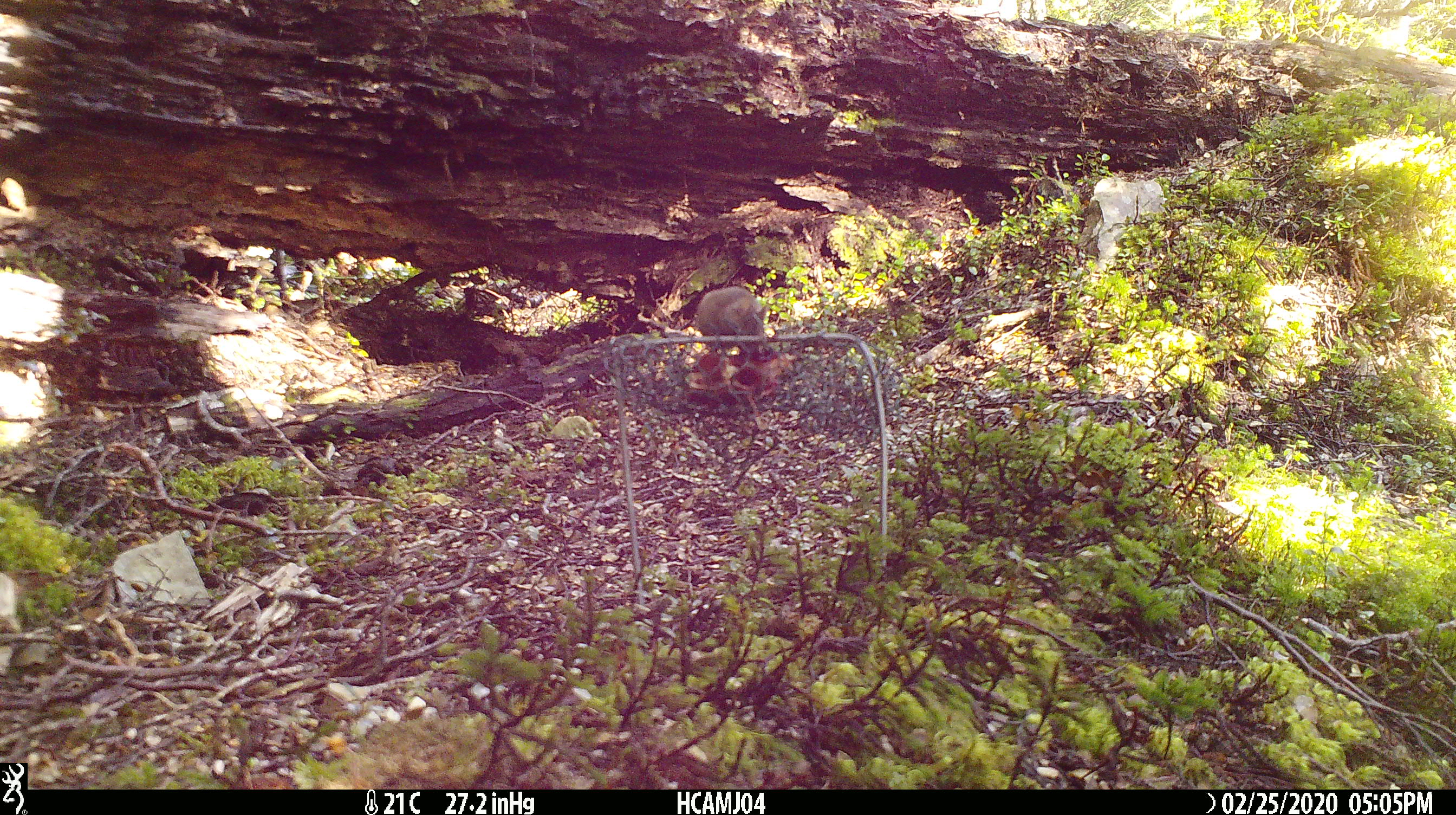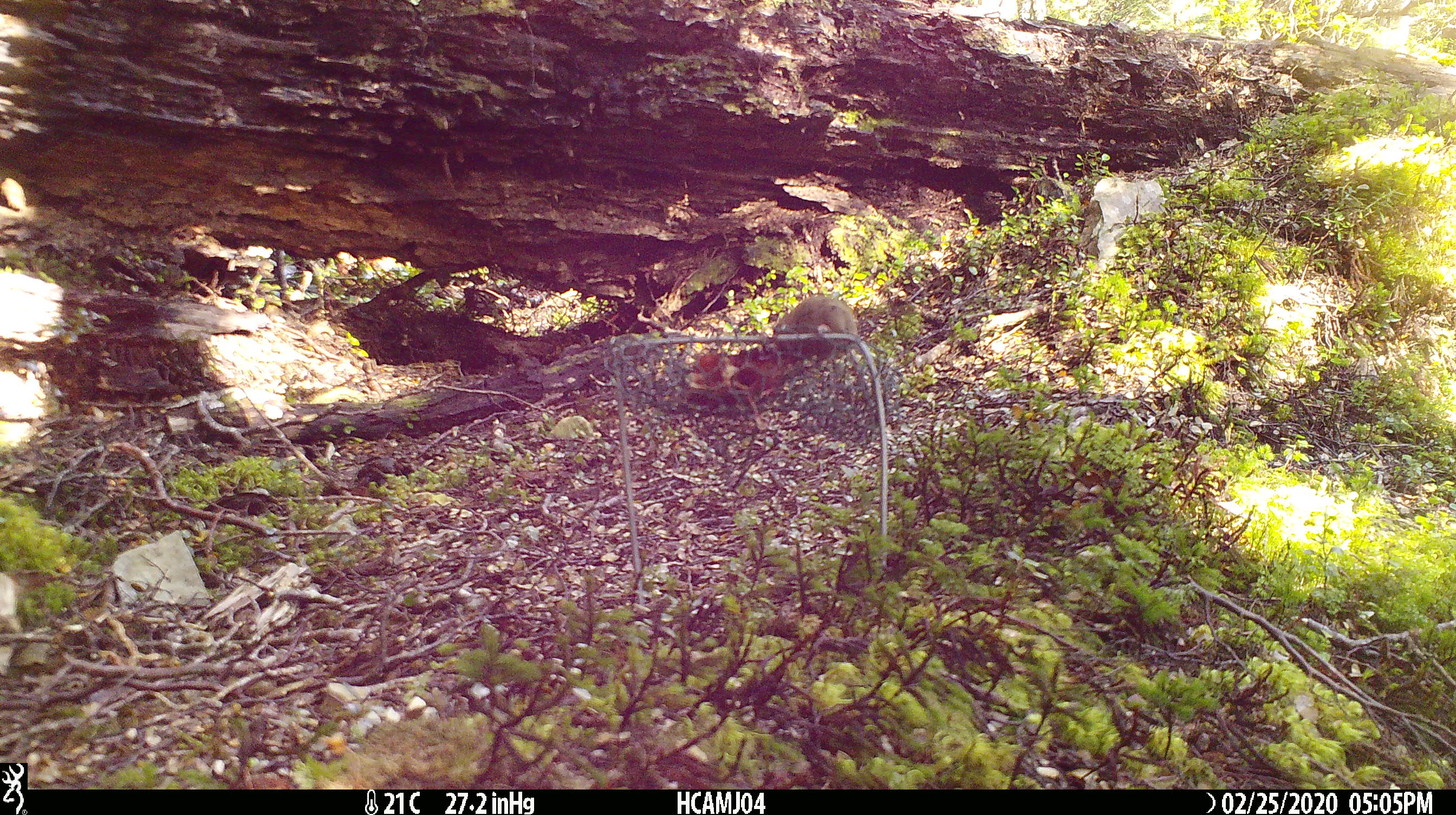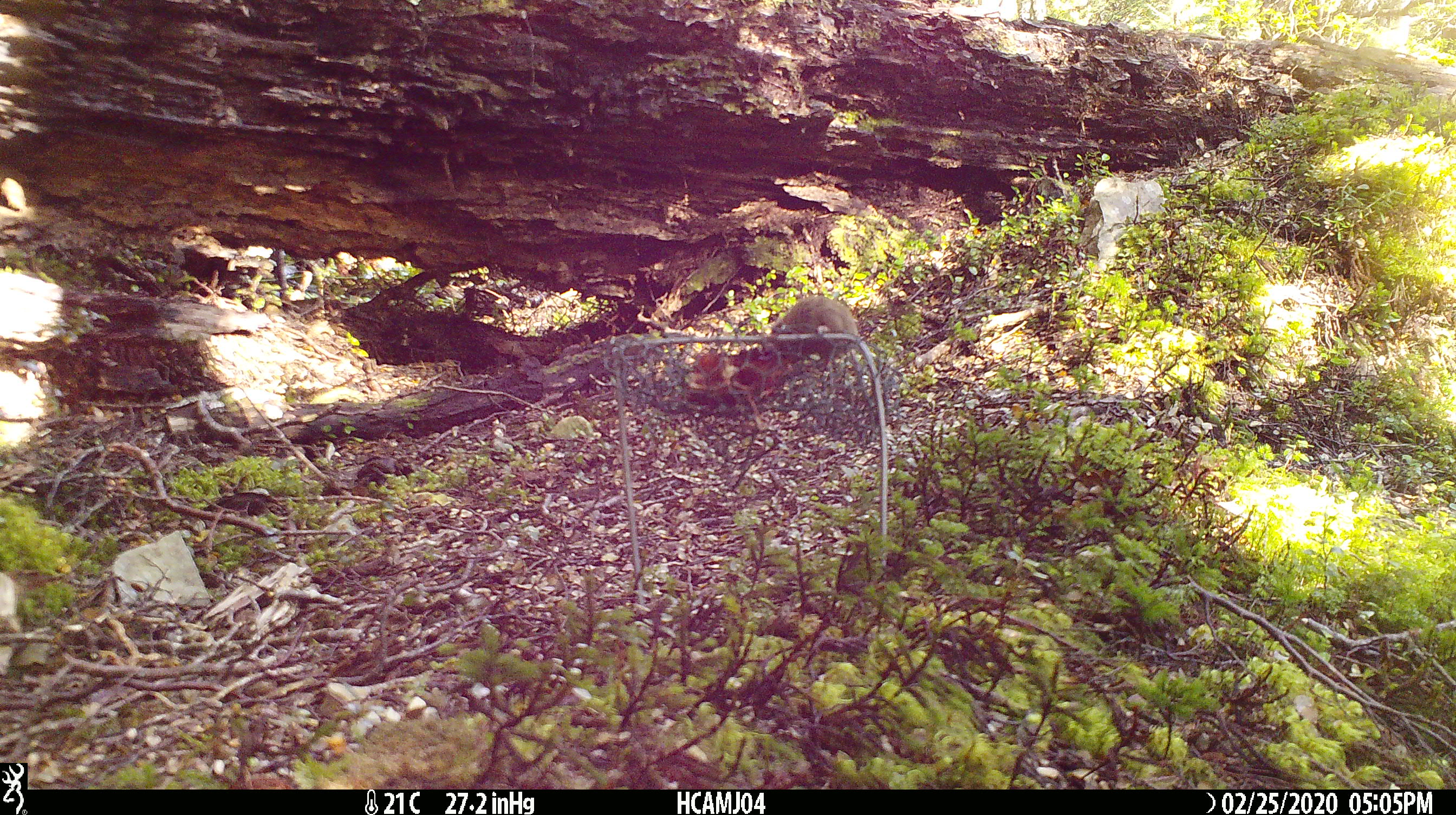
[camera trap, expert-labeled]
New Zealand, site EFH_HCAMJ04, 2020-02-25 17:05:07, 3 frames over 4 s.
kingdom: Animalia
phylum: Chordata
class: Mammalia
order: Rodentia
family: Muridae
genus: Mus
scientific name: Mus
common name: mouse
Mouse (Mus).